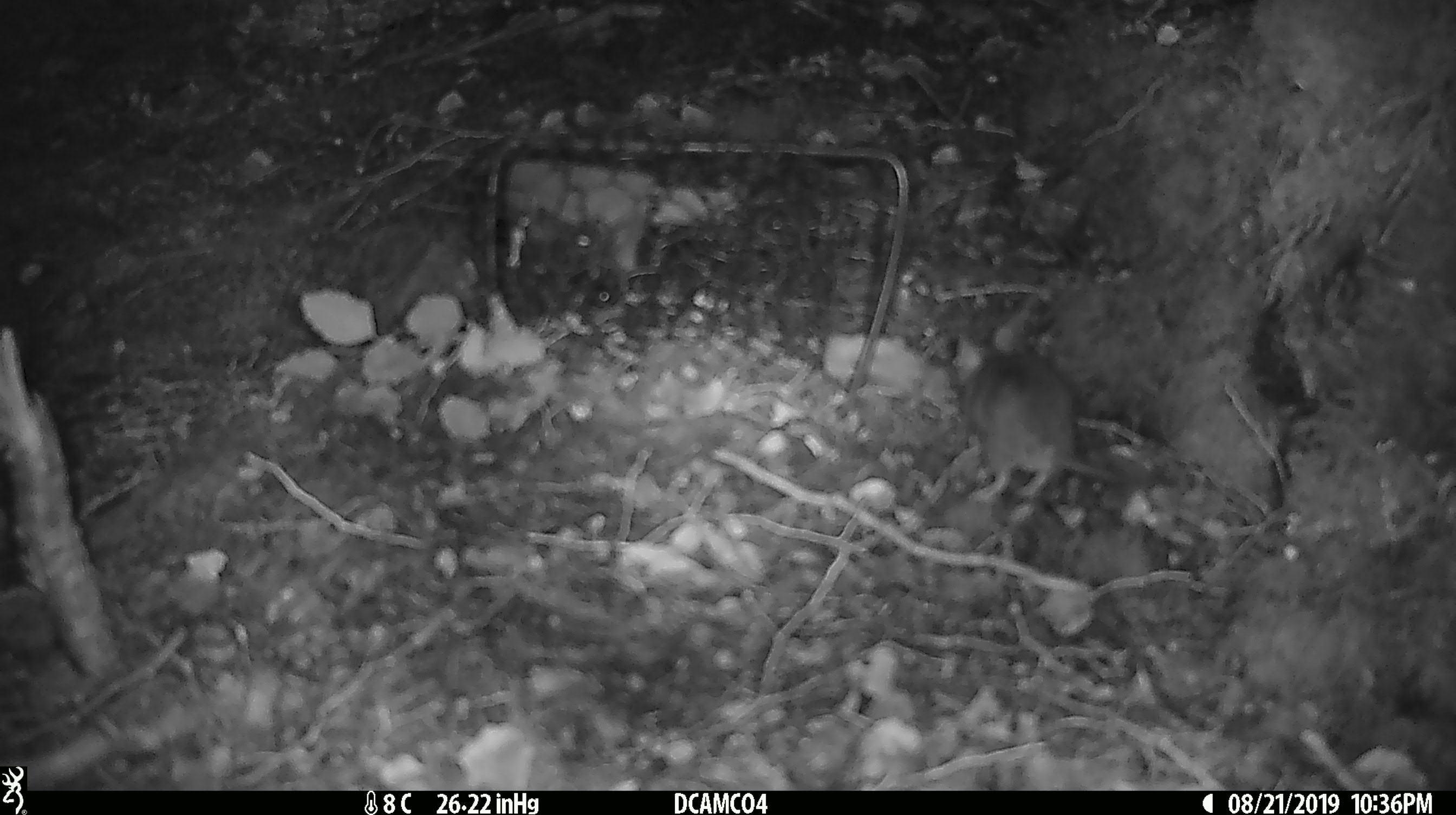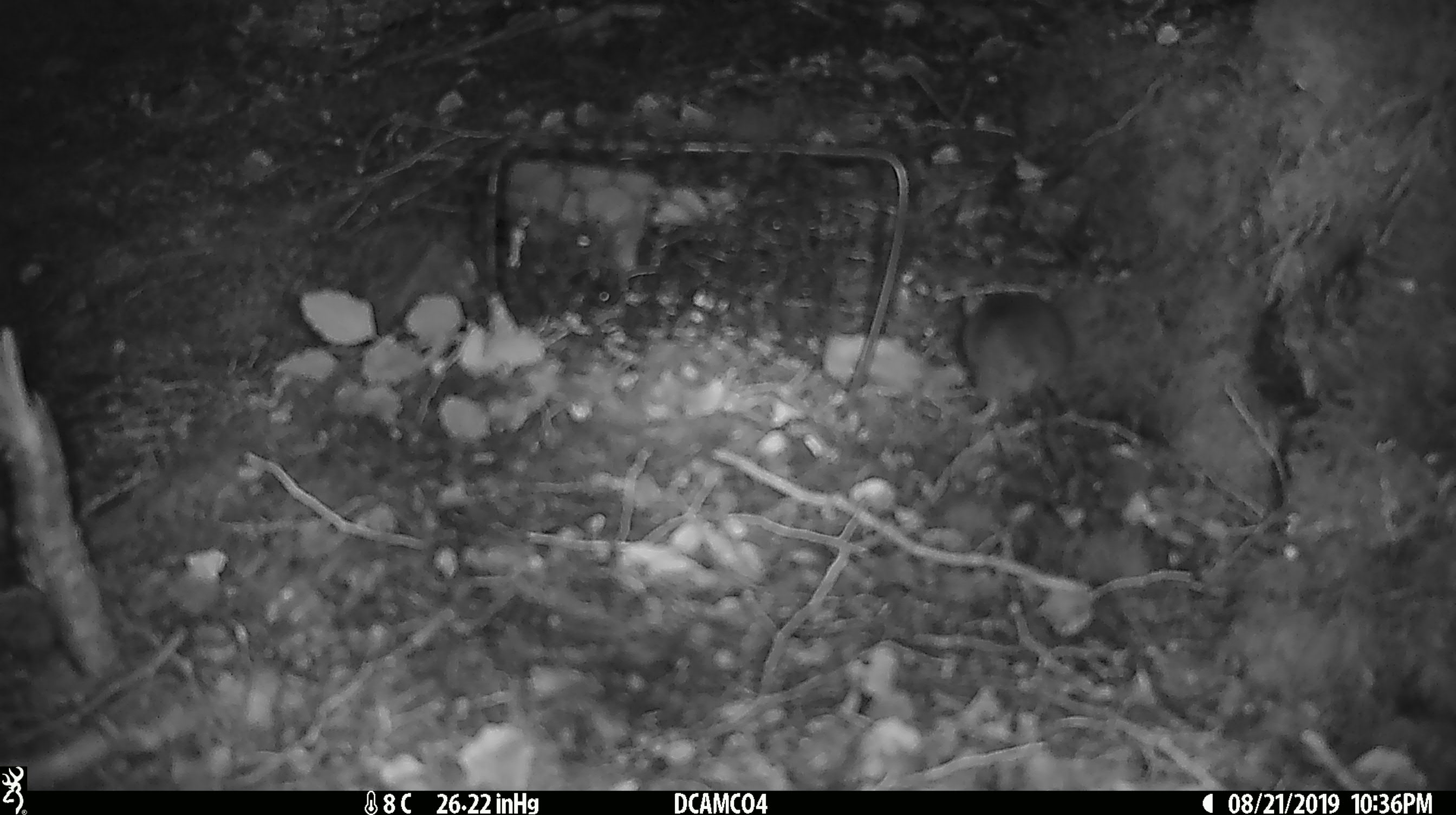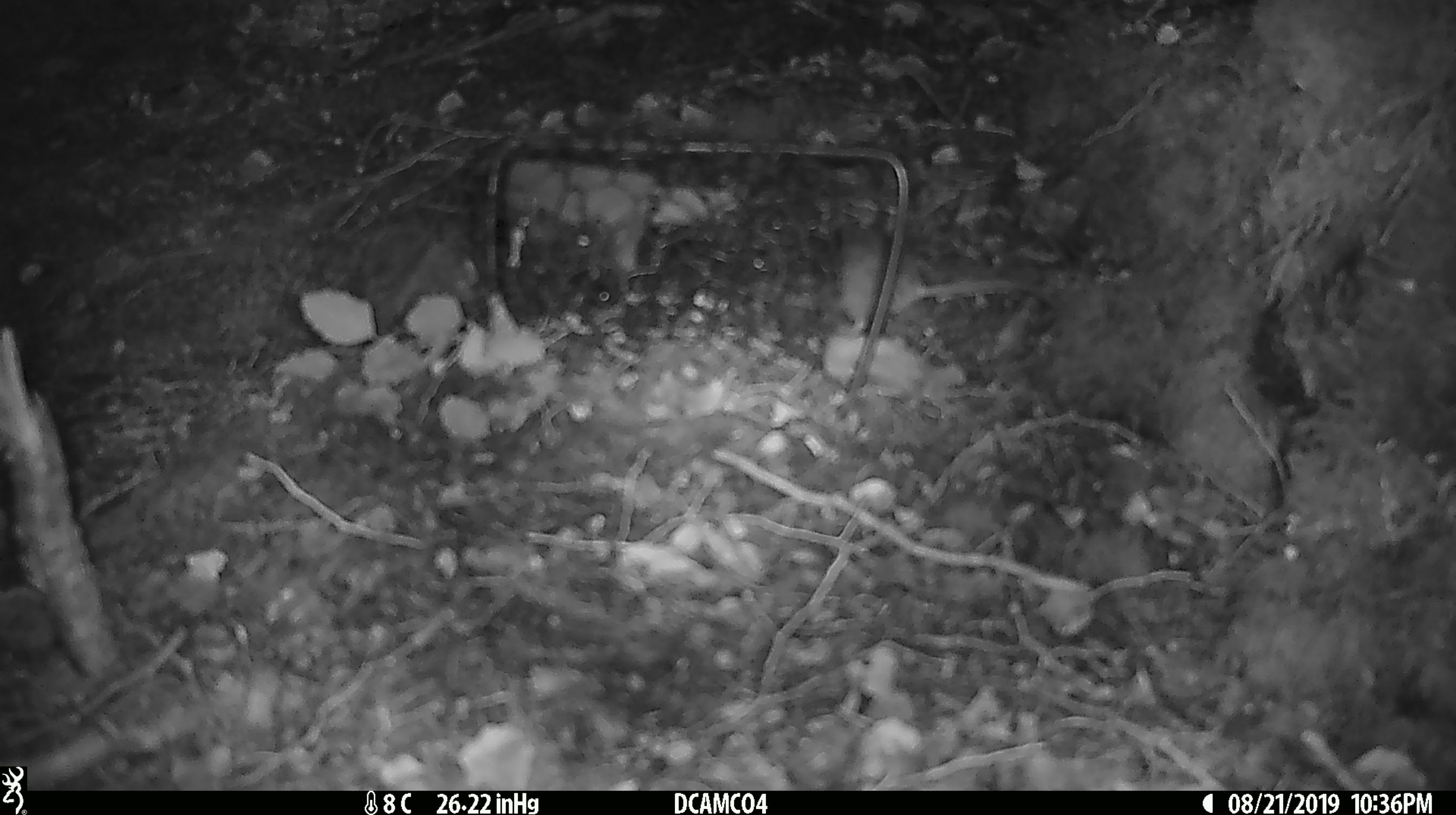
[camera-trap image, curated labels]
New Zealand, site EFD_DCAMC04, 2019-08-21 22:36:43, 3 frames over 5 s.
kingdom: Animalia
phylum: Chordata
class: Mammalia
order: Rodentia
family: Muridae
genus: Mus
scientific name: Mus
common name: mouse